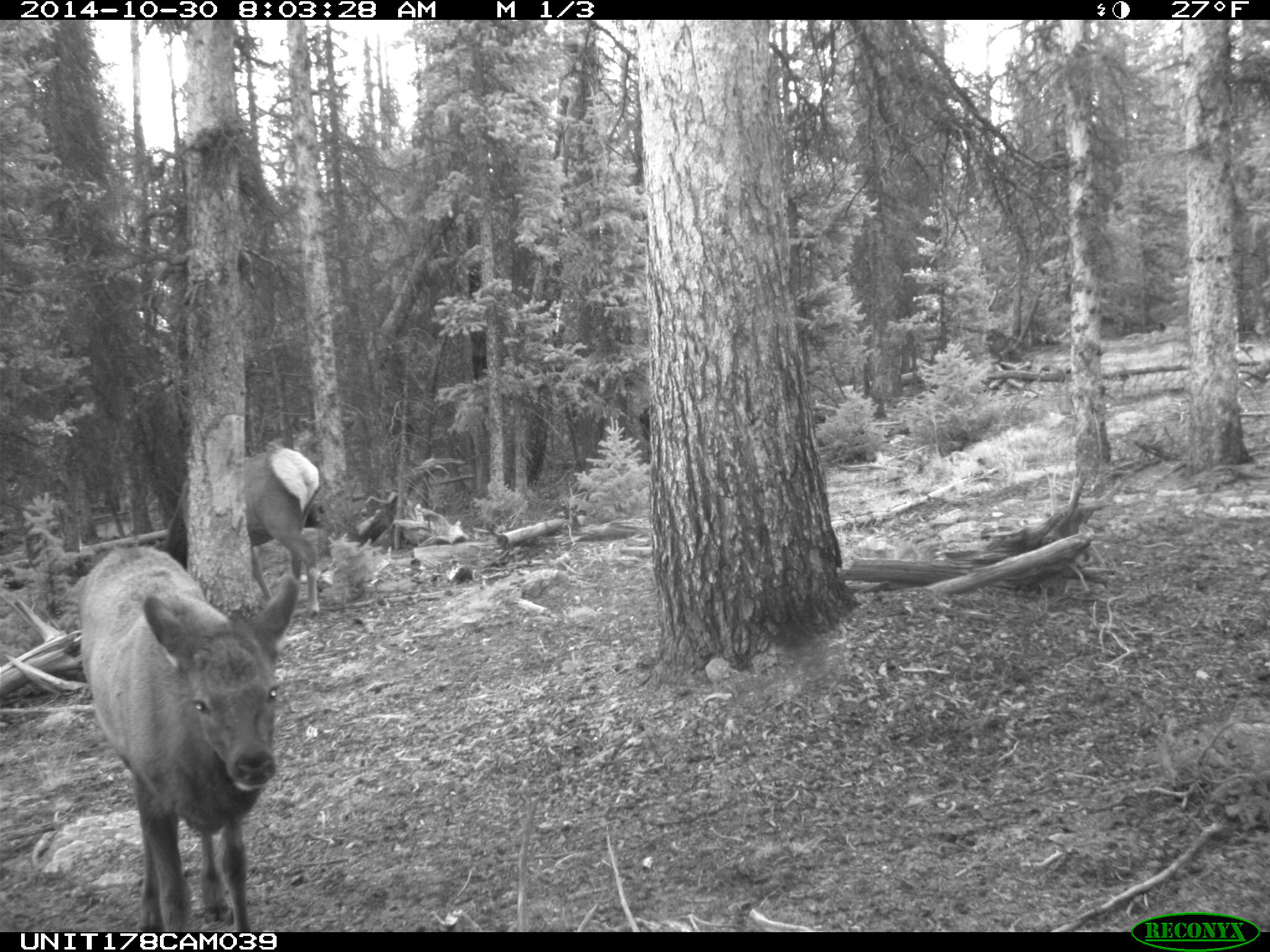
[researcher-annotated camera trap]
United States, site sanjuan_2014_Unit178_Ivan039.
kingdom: Animalia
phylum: Chordata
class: Mammalia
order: Artiodactyla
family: Cervidae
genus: Cervus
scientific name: Cervus elaphus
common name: red deer